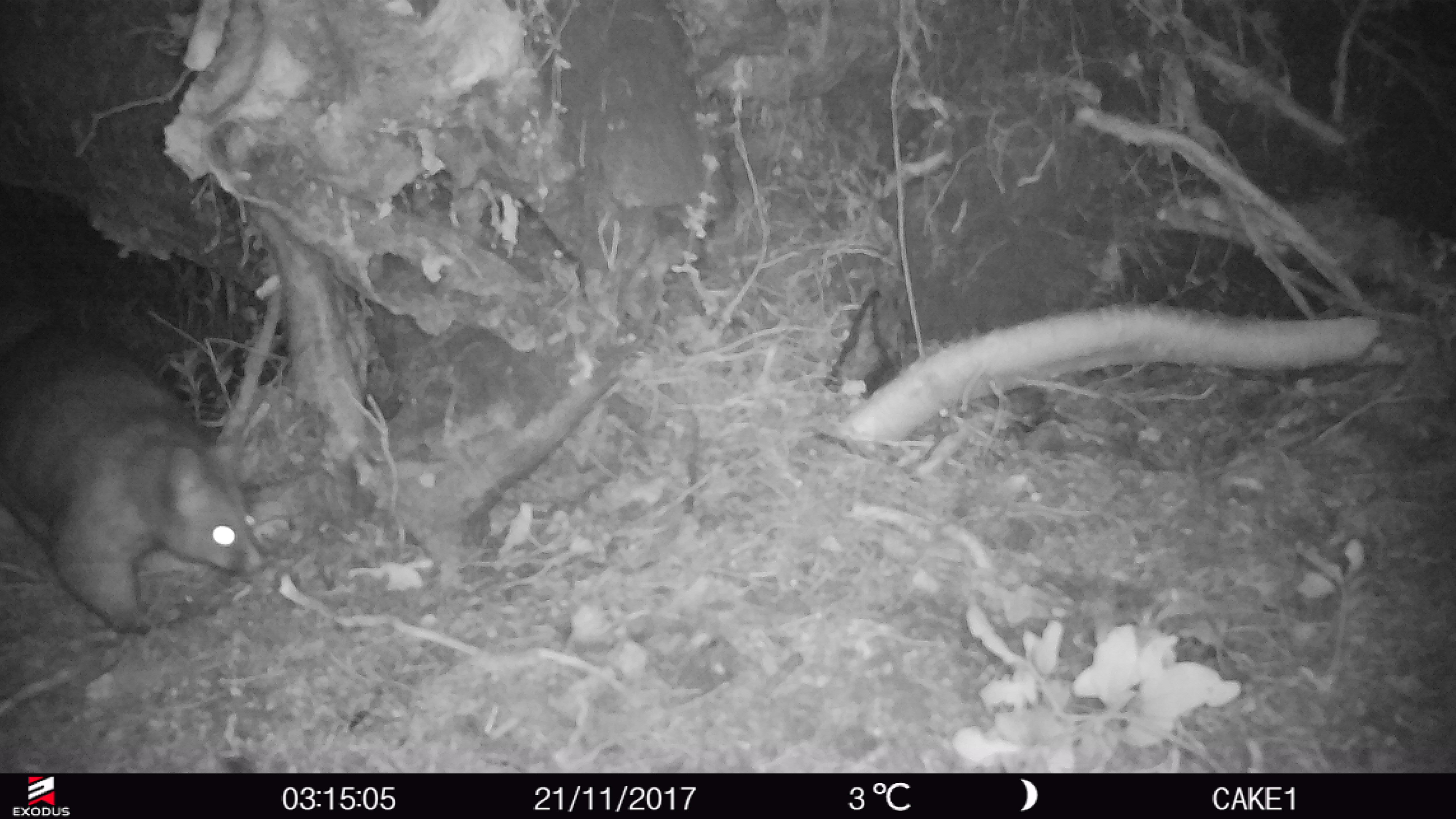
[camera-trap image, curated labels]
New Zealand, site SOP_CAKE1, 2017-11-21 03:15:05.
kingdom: Animalia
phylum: Chordata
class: Mammalia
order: Diprotodontia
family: Phalangeridae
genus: Trichosurus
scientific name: Trichosurus vulpecula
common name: common brushtail possum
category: possum